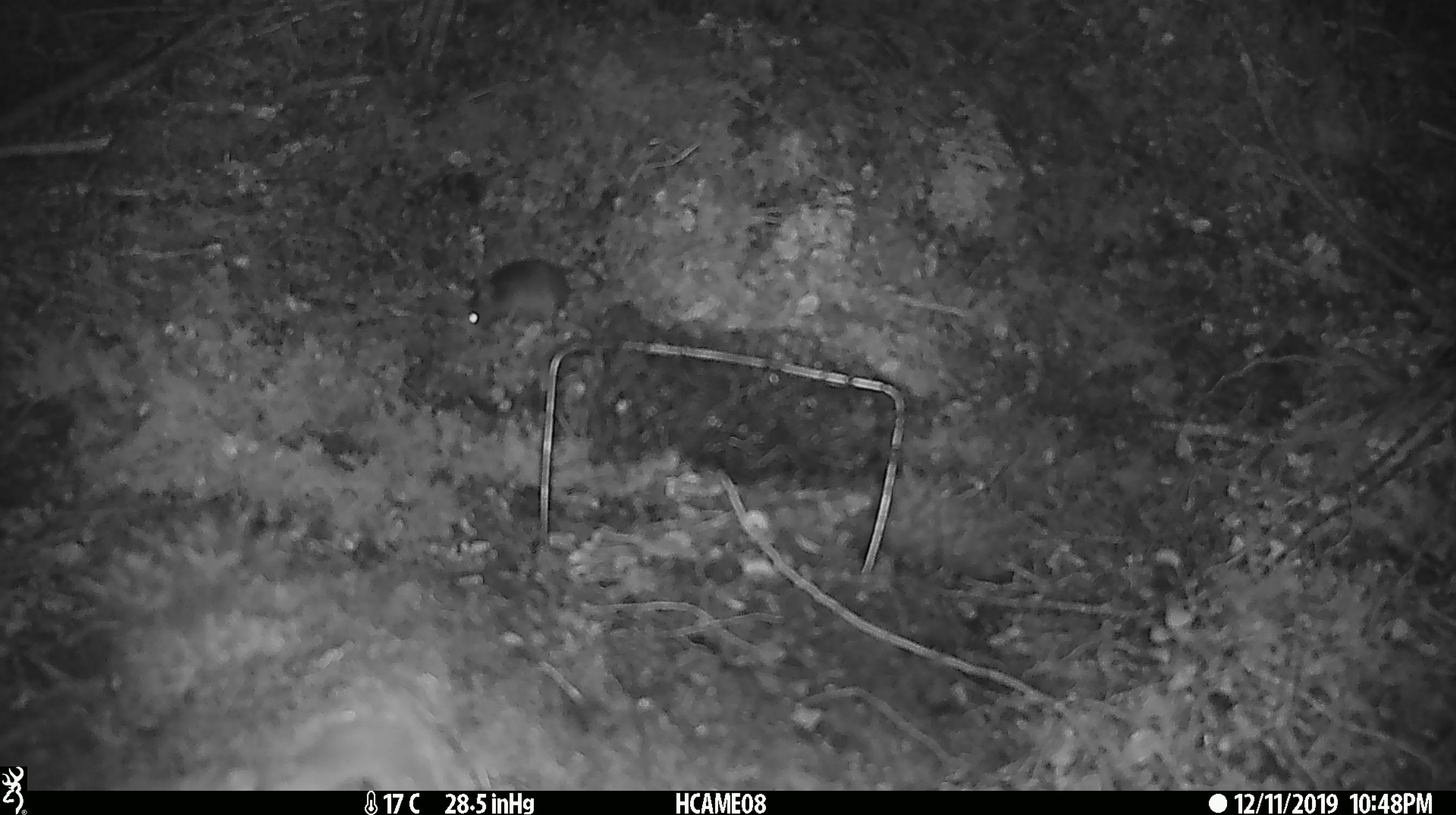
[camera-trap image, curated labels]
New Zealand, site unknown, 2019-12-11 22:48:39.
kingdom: Animalia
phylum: Chordata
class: Mammalia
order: Rodentia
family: Muridae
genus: Mus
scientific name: Mus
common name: mouse